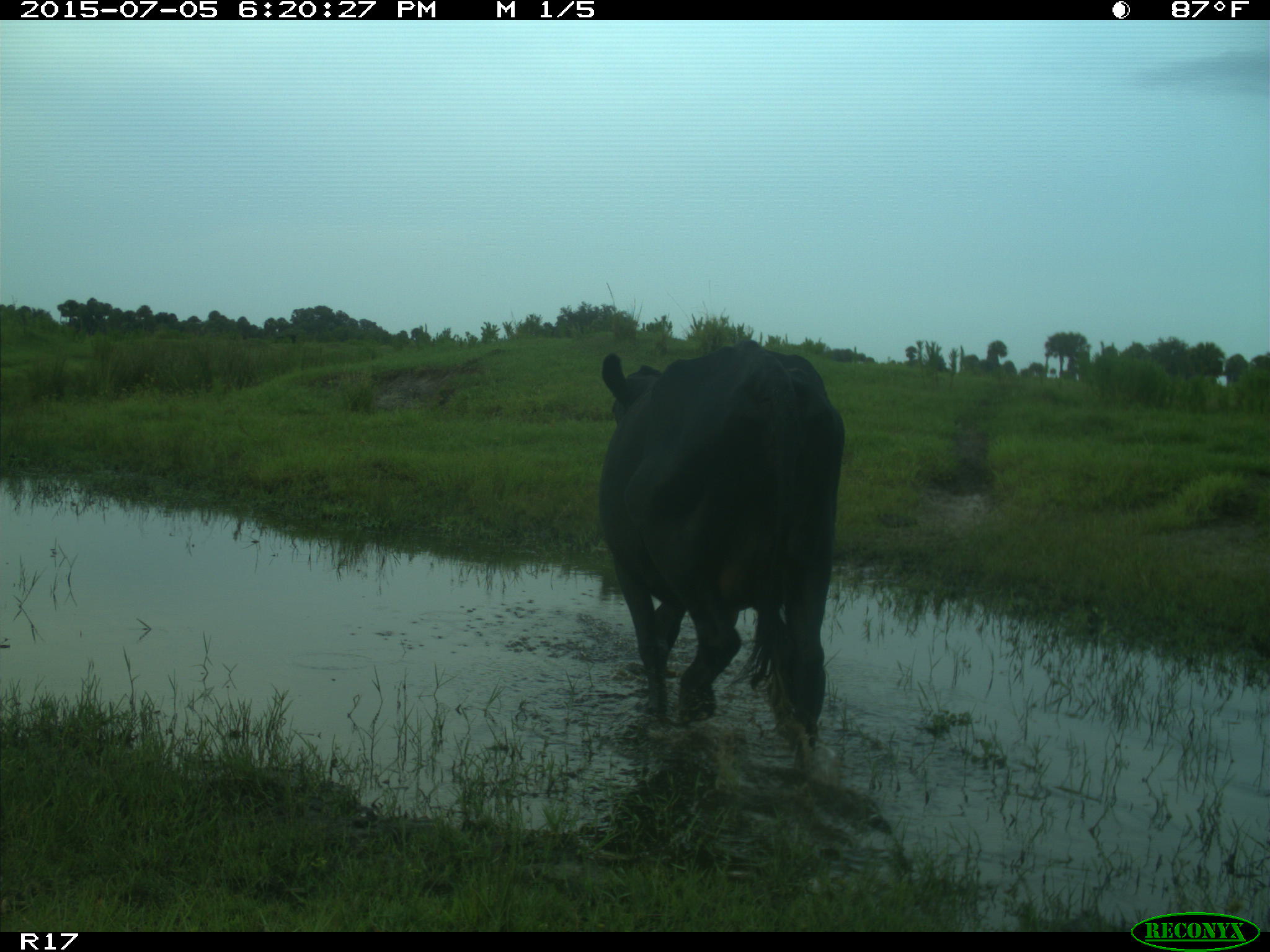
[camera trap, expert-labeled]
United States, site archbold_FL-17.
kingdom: Animalia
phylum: Chordata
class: Mammalia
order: Artiodactyla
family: Bovidae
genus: Bos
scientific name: Bos taurus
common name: domestic cow